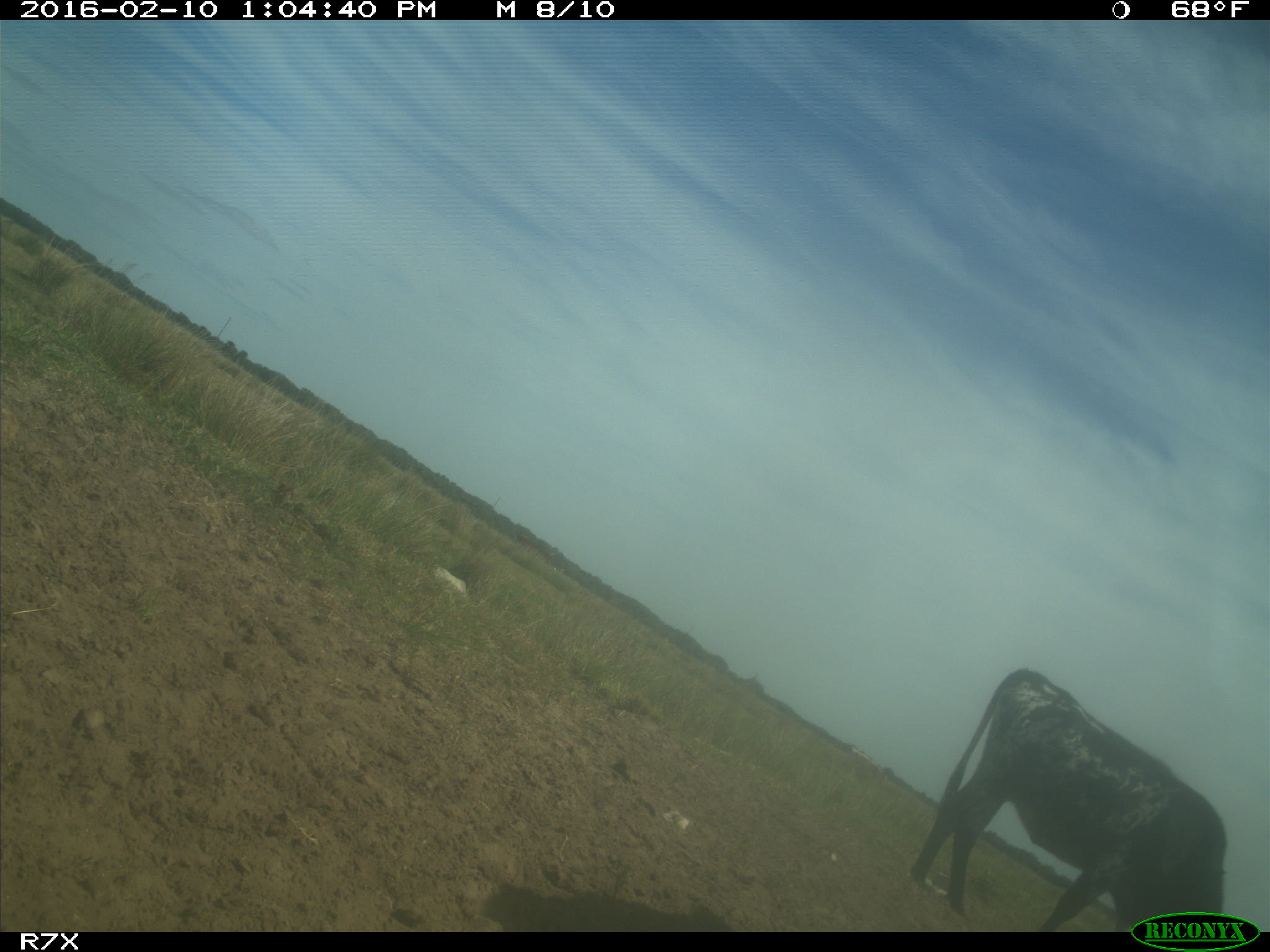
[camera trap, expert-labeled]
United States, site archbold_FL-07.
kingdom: Animalia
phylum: Chordata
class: Mammalia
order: Artiodactyla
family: Bovidae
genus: Bos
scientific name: Bos taurus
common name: domestic cow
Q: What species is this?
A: Bos taurus (domestic cow).